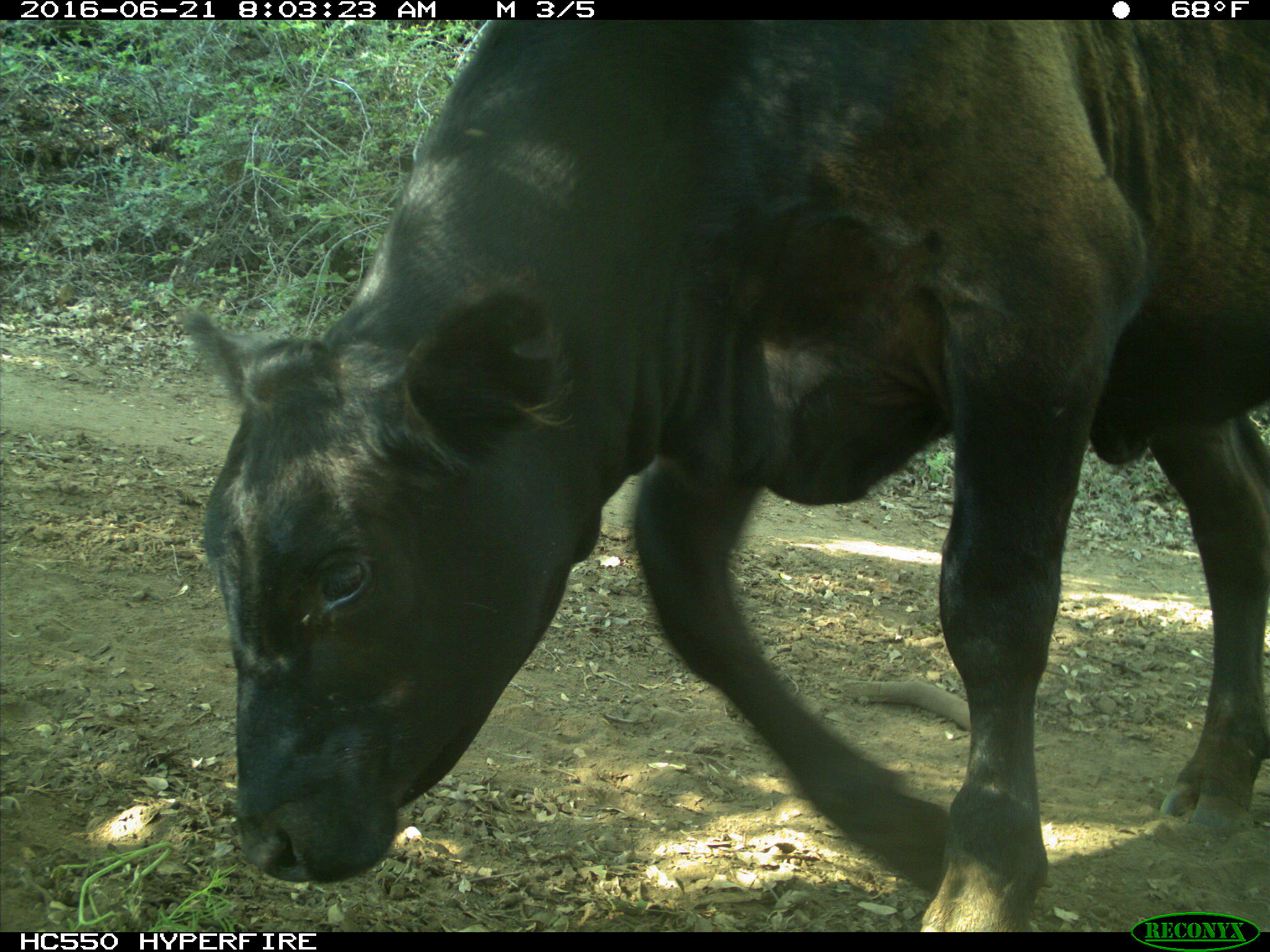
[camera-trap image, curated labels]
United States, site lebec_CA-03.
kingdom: Animalia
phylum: Chordata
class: Mammalia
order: Artiodactyla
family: Bovidae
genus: Bos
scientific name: Bos taurus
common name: domestic cow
Bos taurus (domestic cow).